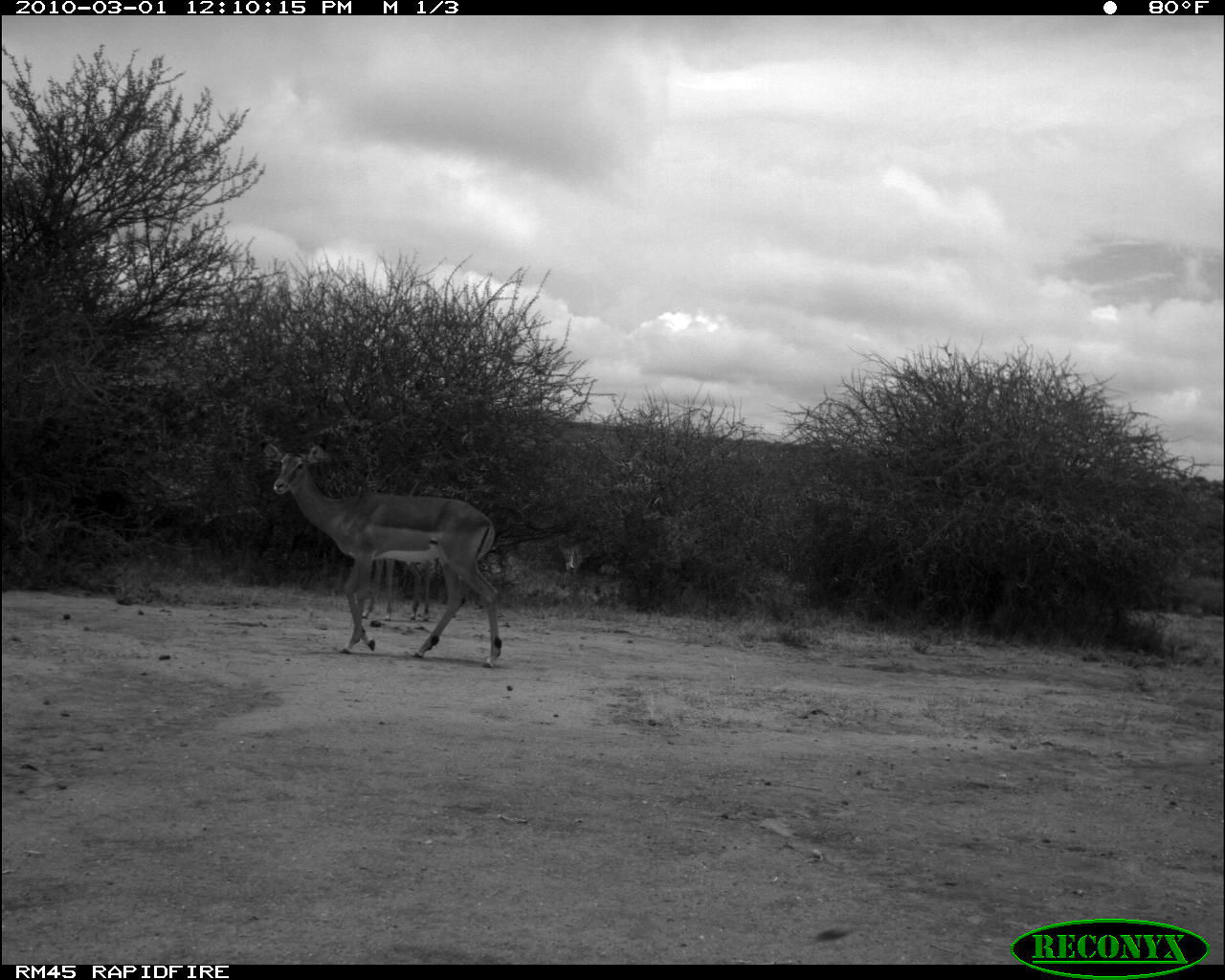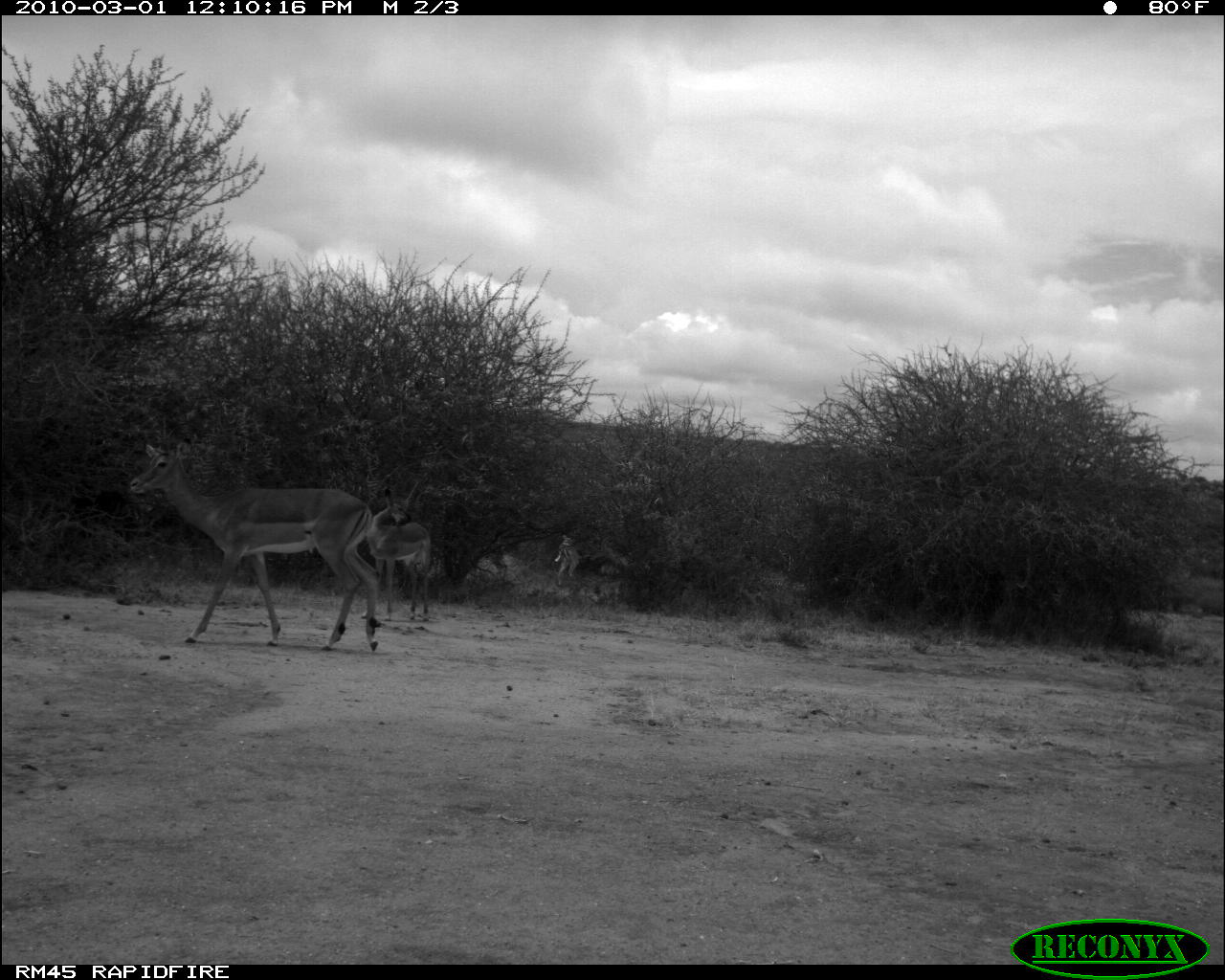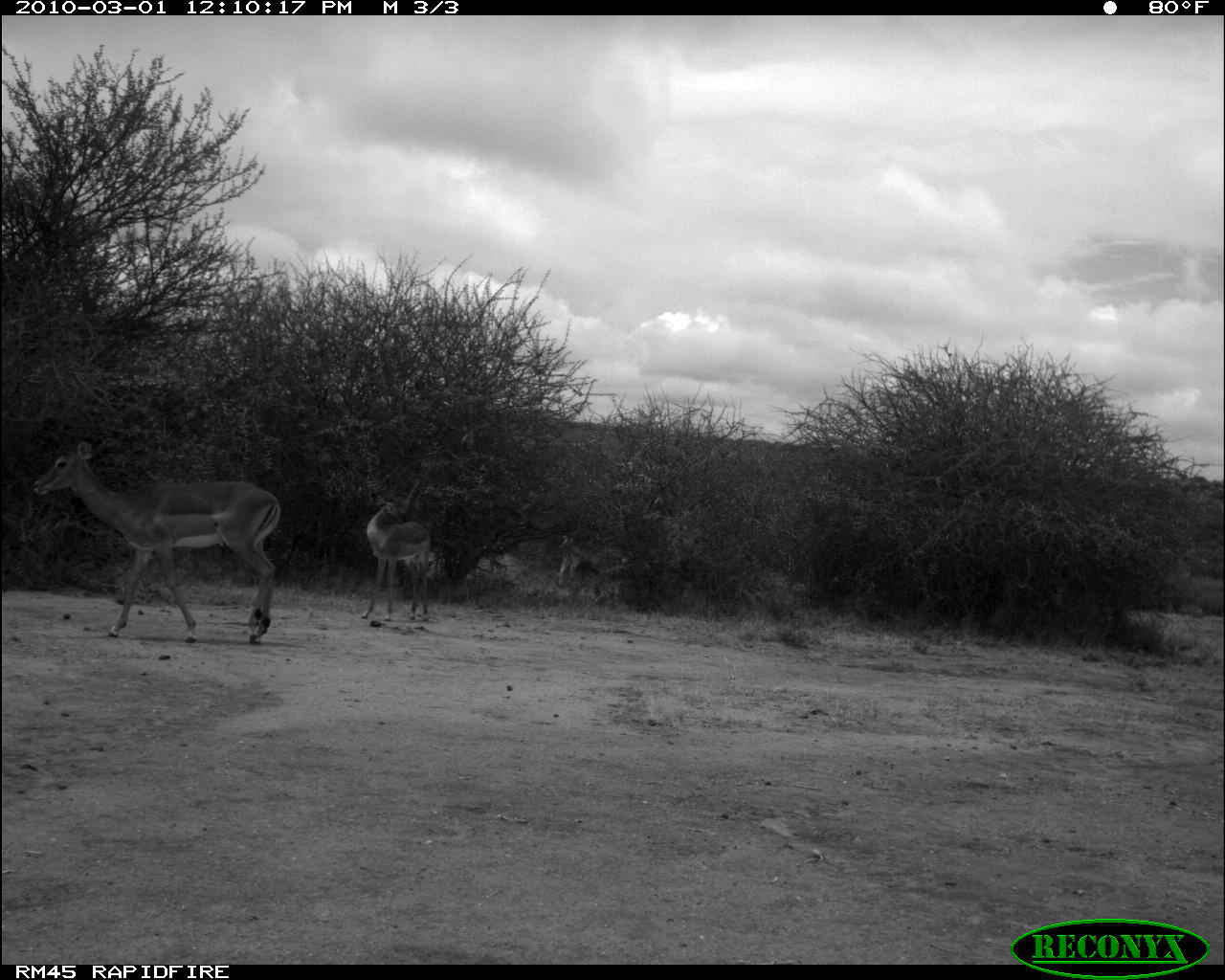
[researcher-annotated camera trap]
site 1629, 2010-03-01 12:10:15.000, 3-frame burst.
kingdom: Animalia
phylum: Chordata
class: Mammalia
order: Artiodactyla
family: Bovidae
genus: Aepyceros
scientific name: Aepyceros melampus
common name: impala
Aepyceros melampus (impala), count 3.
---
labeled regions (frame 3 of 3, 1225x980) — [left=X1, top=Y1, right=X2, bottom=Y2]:
aepyceros melampus: [left=28, top=439, right=282, bottom=645]; [left=359, top=487, right=433, bottom=622]; [left=557, top=534, right=628, bottom=588]